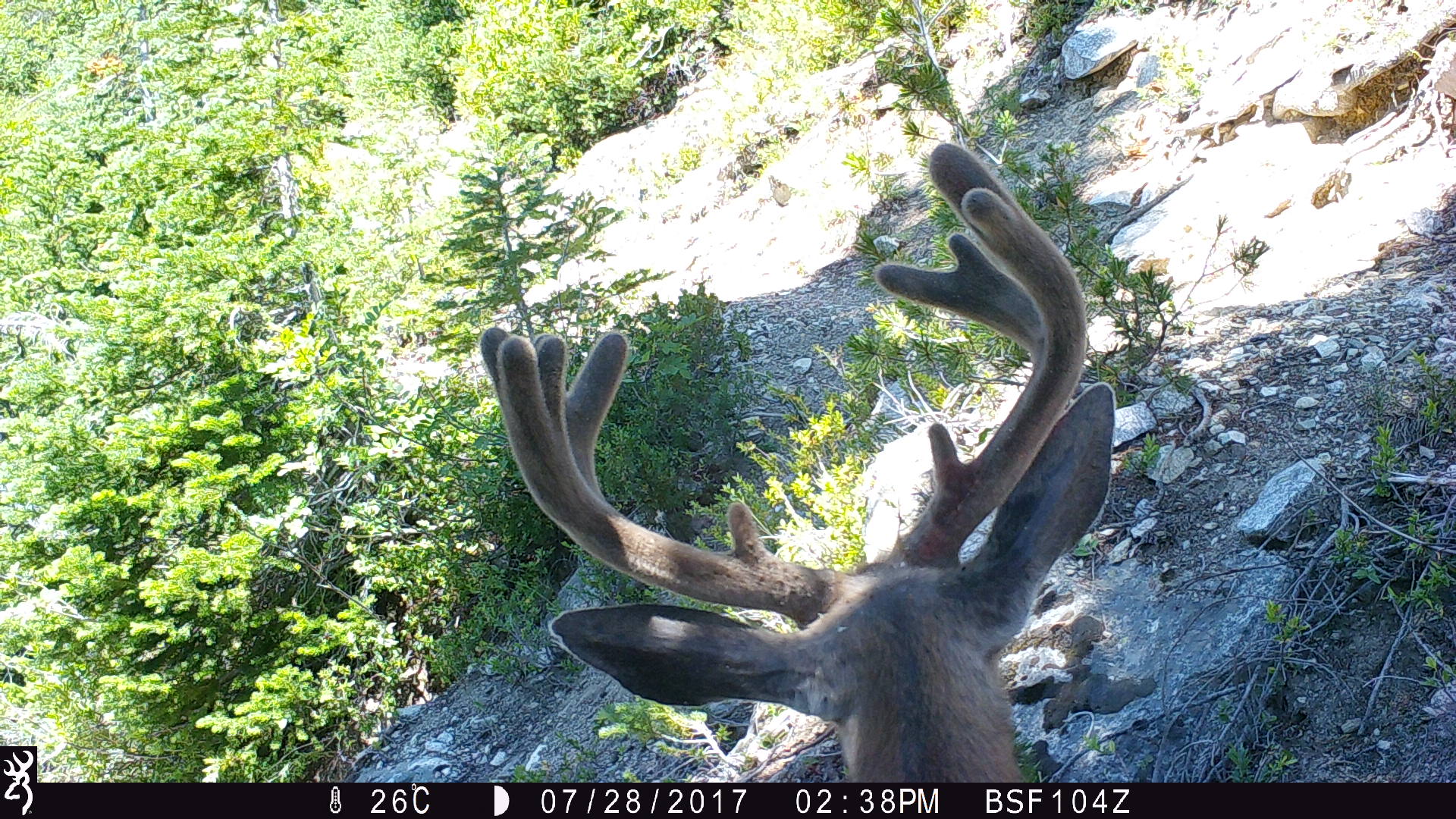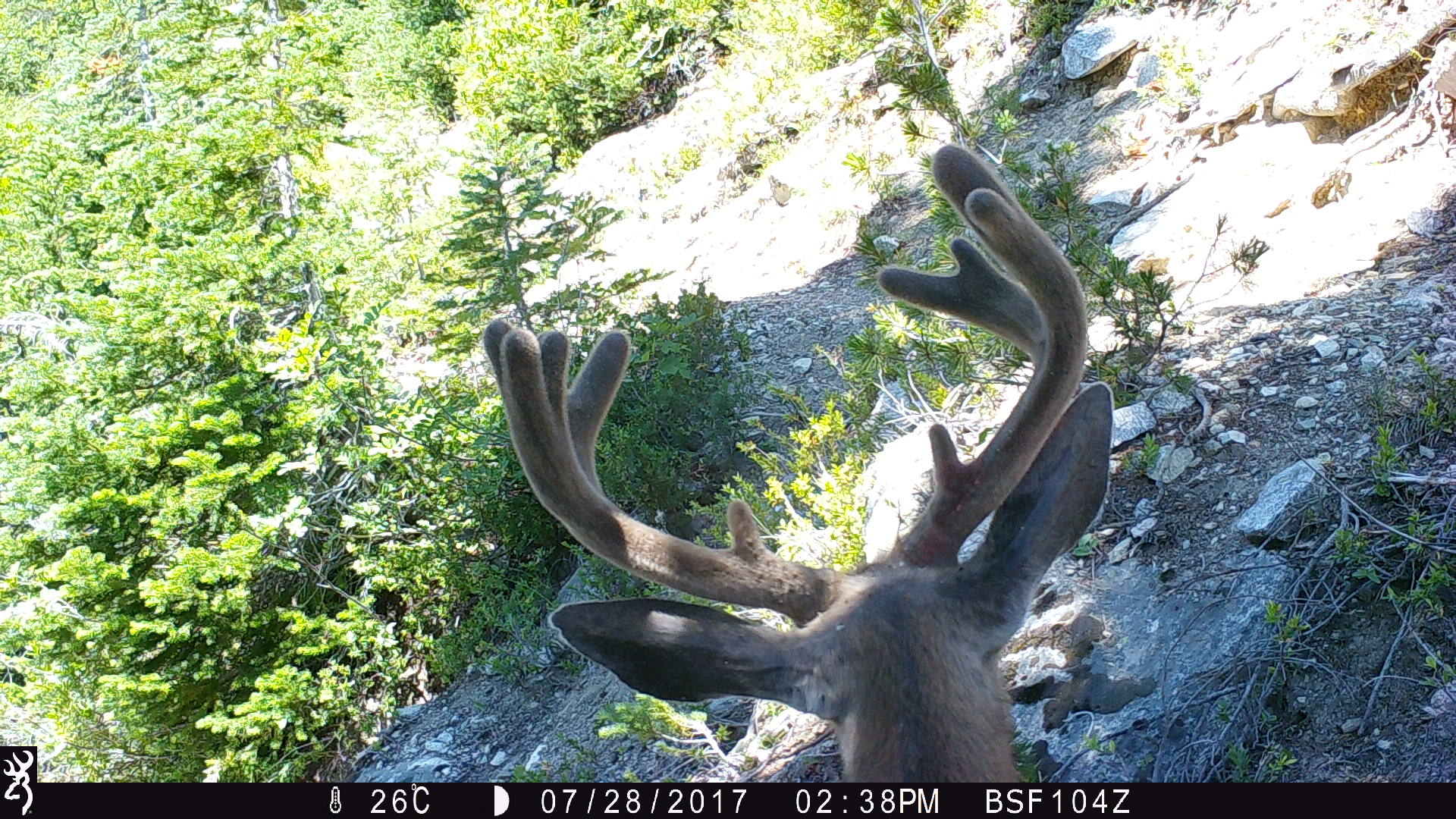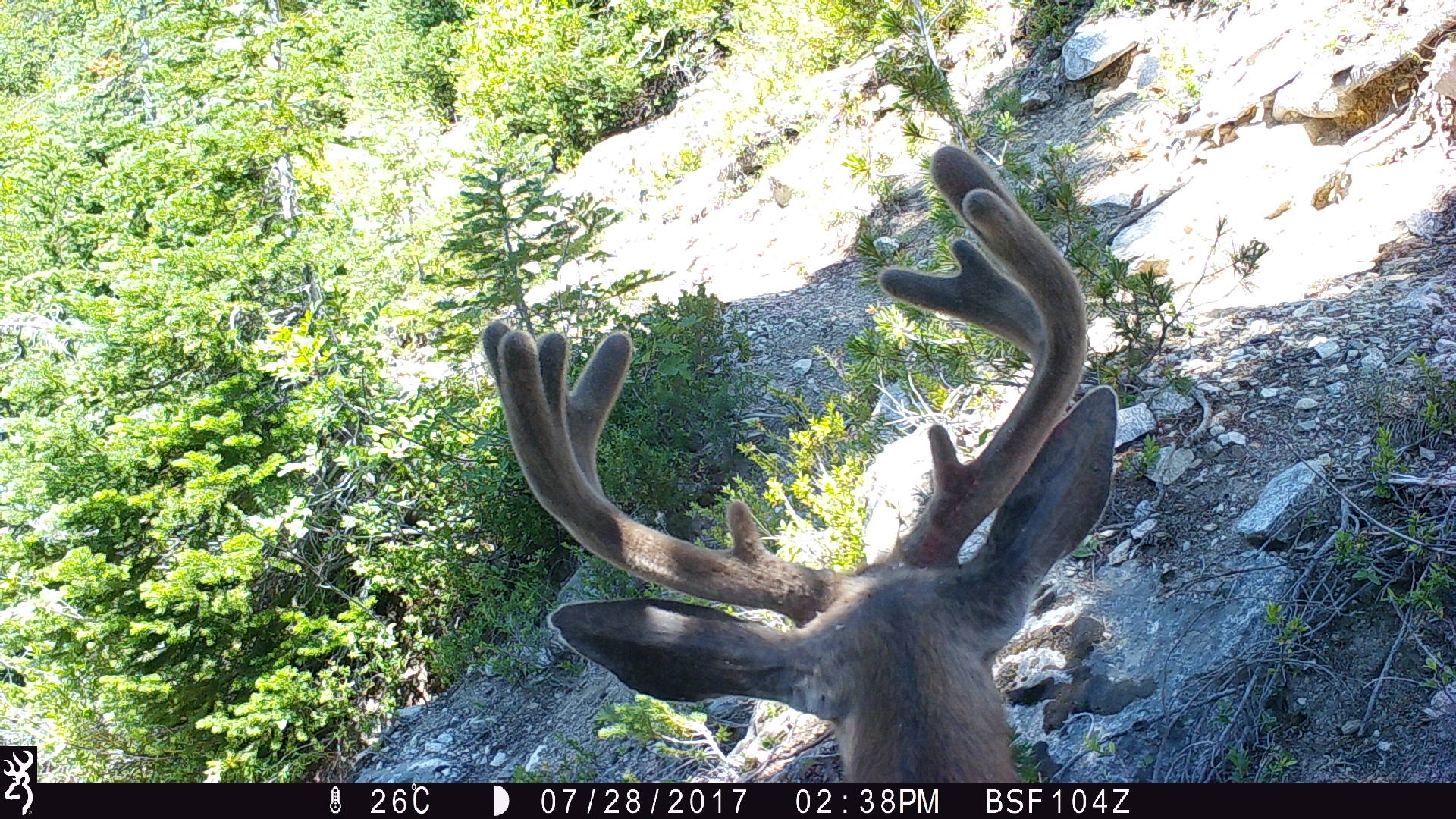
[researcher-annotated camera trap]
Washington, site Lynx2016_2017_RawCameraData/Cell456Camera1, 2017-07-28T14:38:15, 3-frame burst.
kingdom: Animalia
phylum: Chordata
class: Mammalia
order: Artiodactyla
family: Cervidae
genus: Odocoileus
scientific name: Odocoileus hemionus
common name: mule deer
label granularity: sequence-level